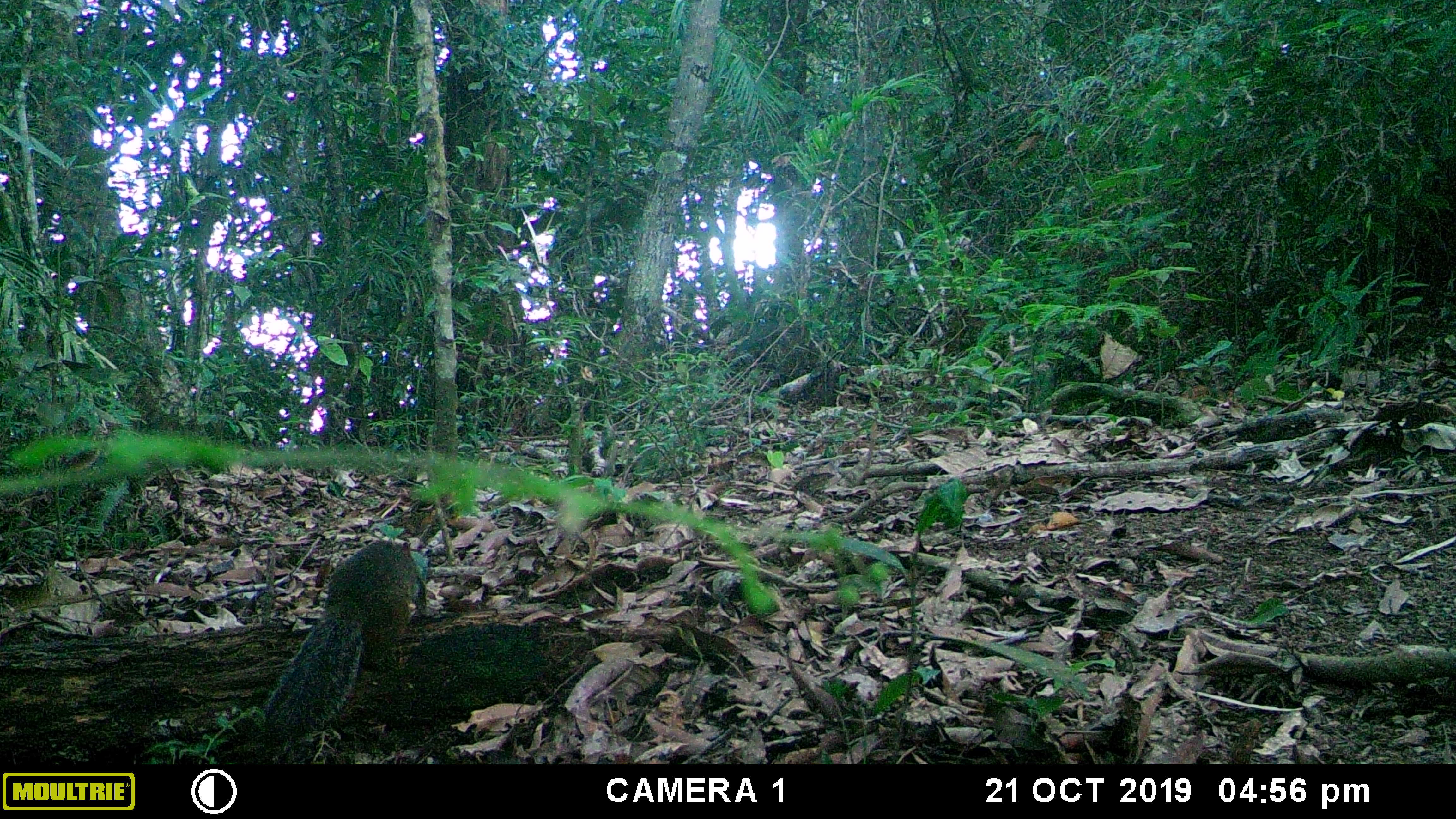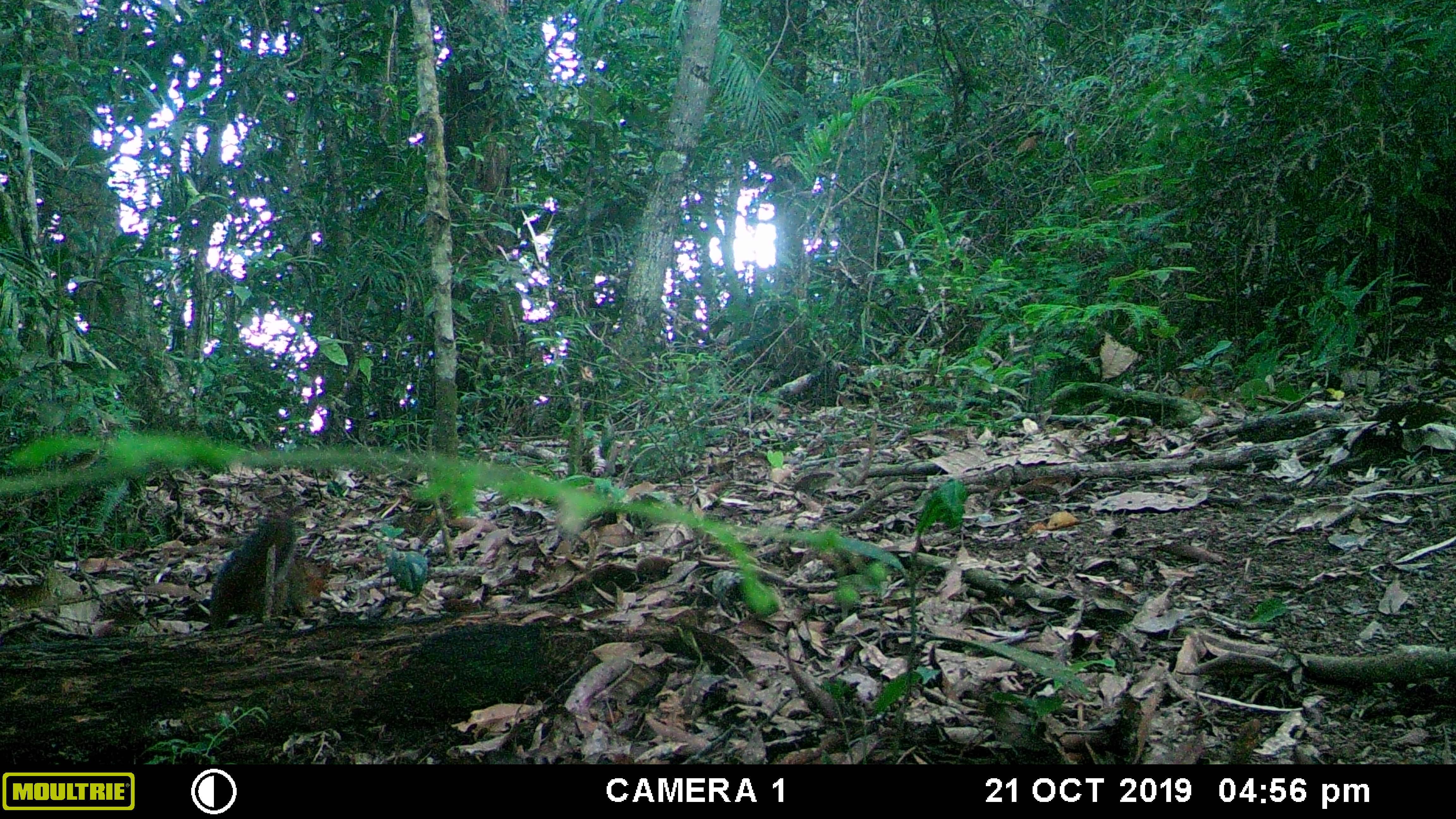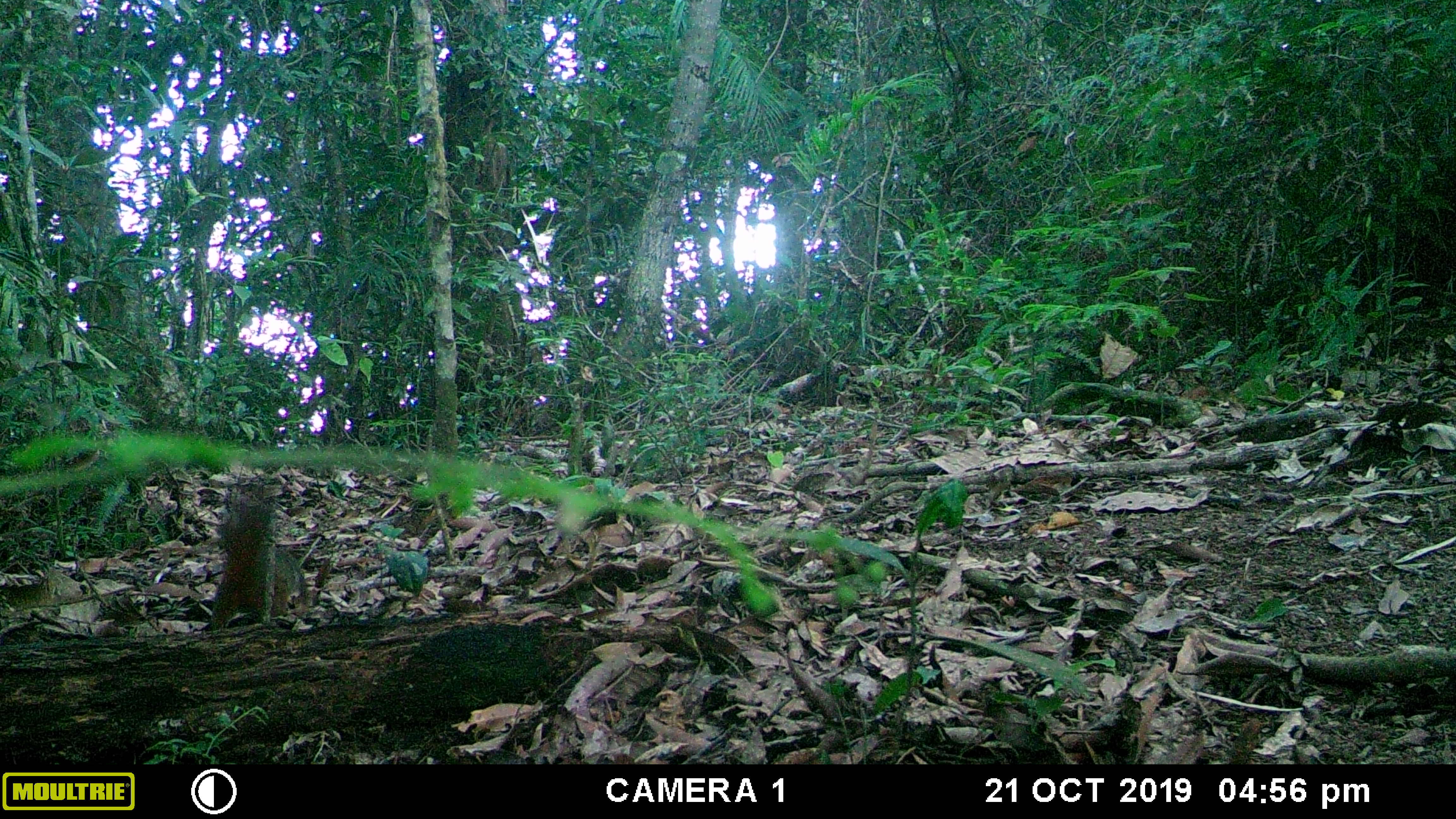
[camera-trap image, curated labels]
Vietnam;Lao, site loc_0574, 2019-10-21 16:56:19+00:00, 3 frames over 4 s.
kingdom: Animalia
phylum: Chordata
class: Mammalia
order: Rodentia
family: Sciuridae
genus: Dremomys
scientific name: Dremomys rufigenis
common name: red-cheeked squirrel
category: red cheeked squirrel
Red cheeked squirrel (red-cheeked squirrel) (Dremomys rufigenis). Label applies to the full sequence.